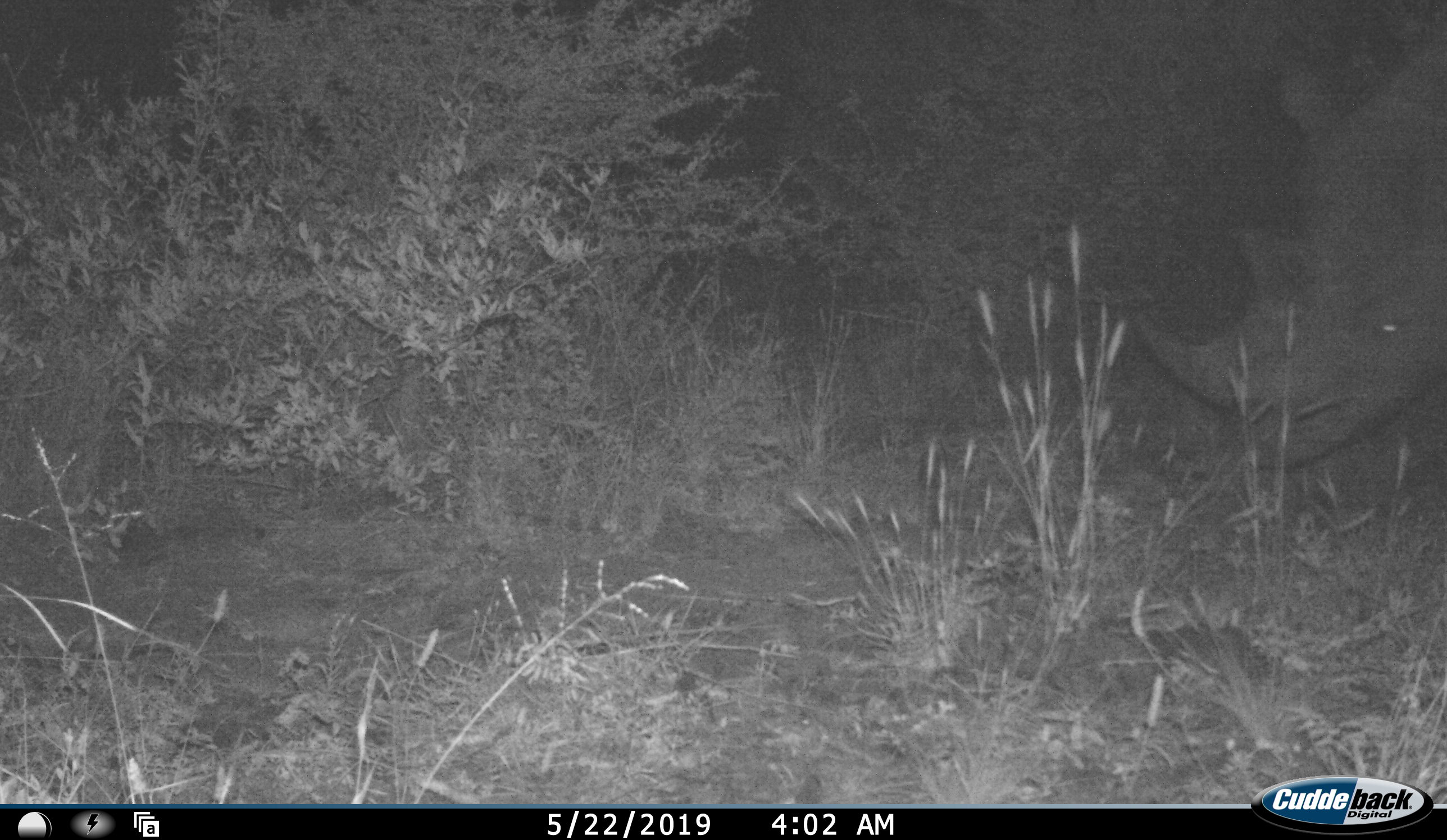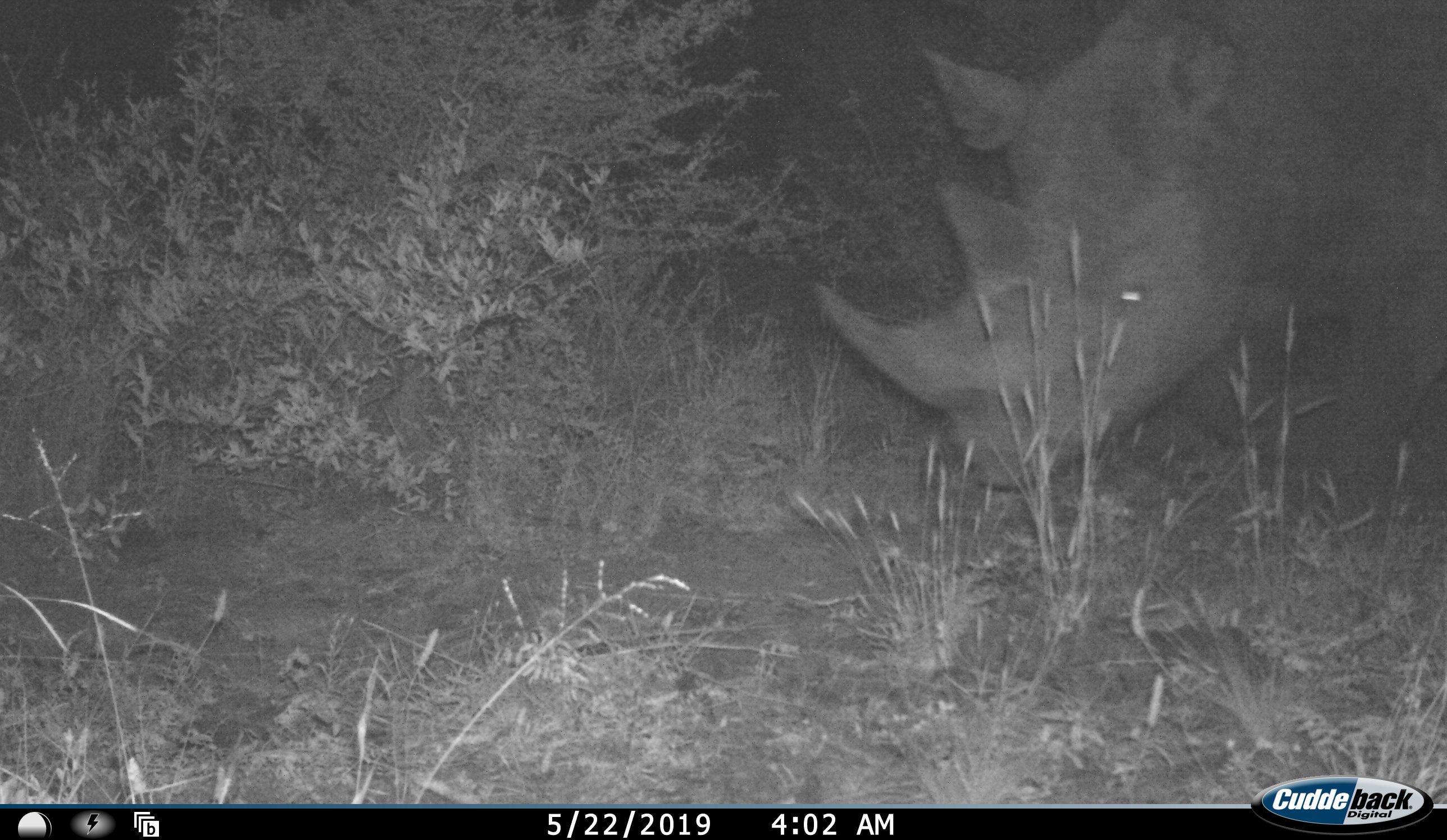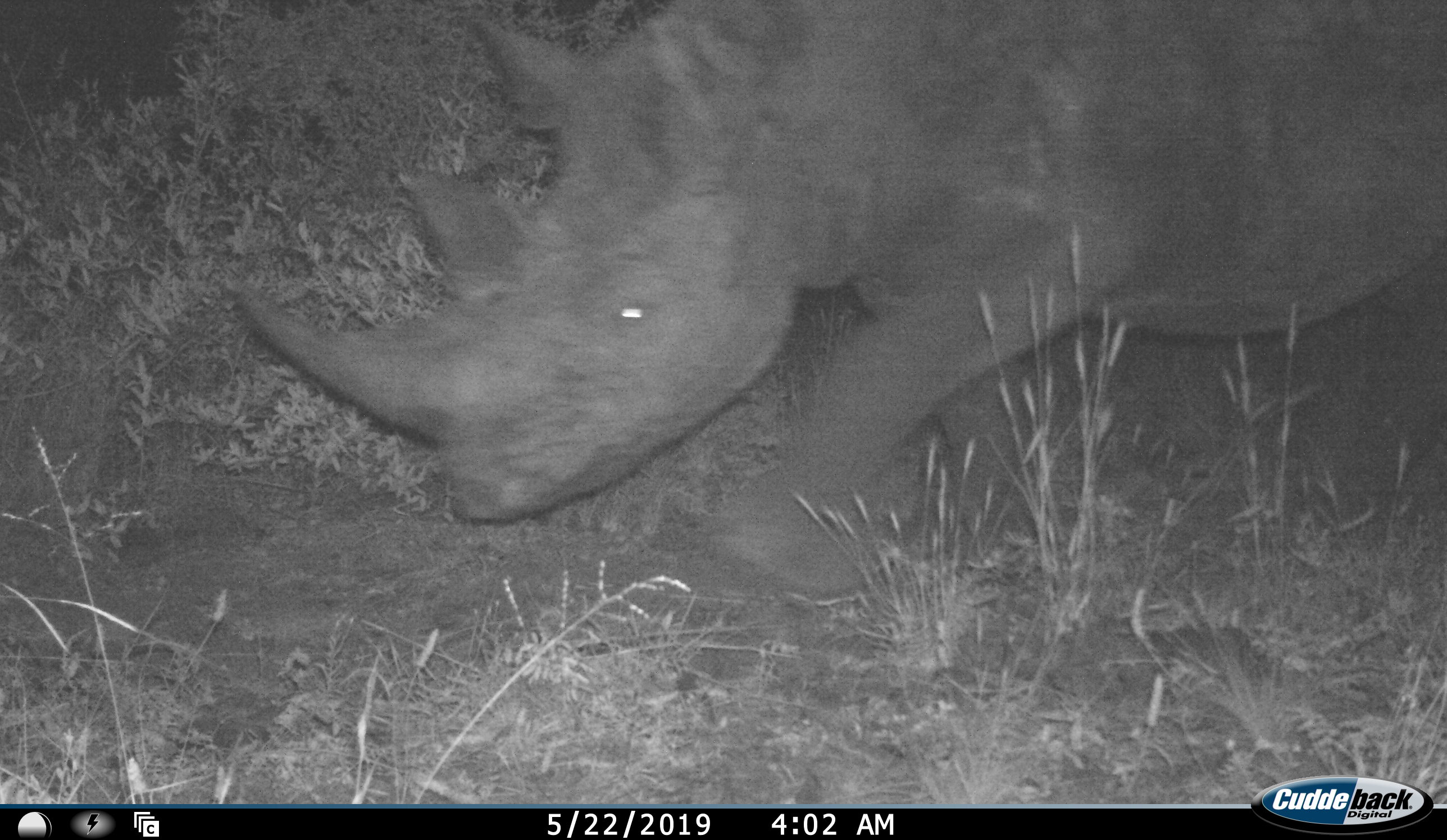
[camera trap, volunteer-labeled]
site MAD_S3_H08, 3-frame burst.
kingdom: Animalia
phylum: Chordata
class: Mammalia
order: Perissodactyla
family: Rhinocerotidae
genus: Diceros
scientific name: Diceros bicornis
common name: black rhinoceros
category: rhinocerosblack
Rhinocerosblack (black rhinoceros) (Diceros bicornis), count 1. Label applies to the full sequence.